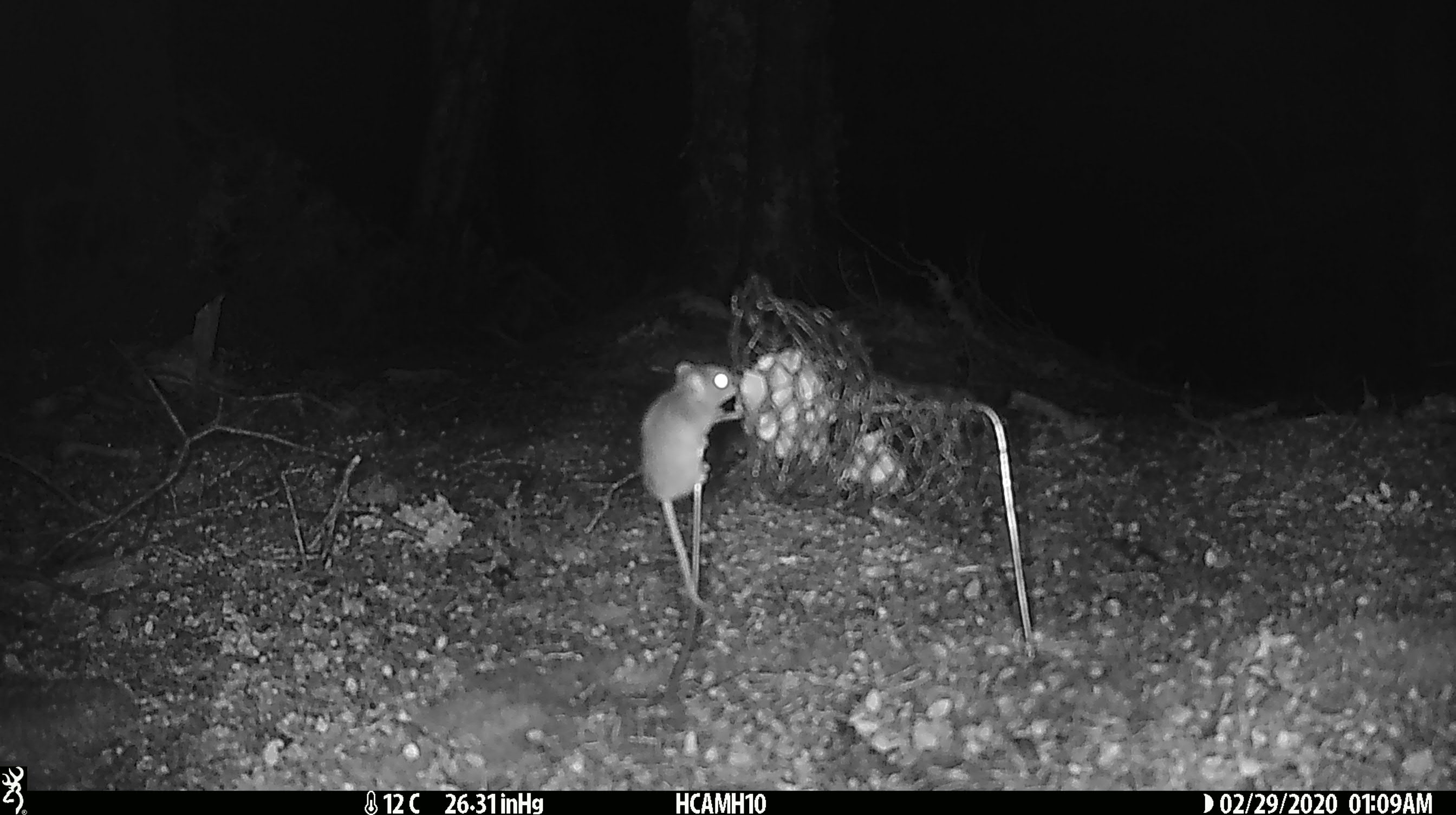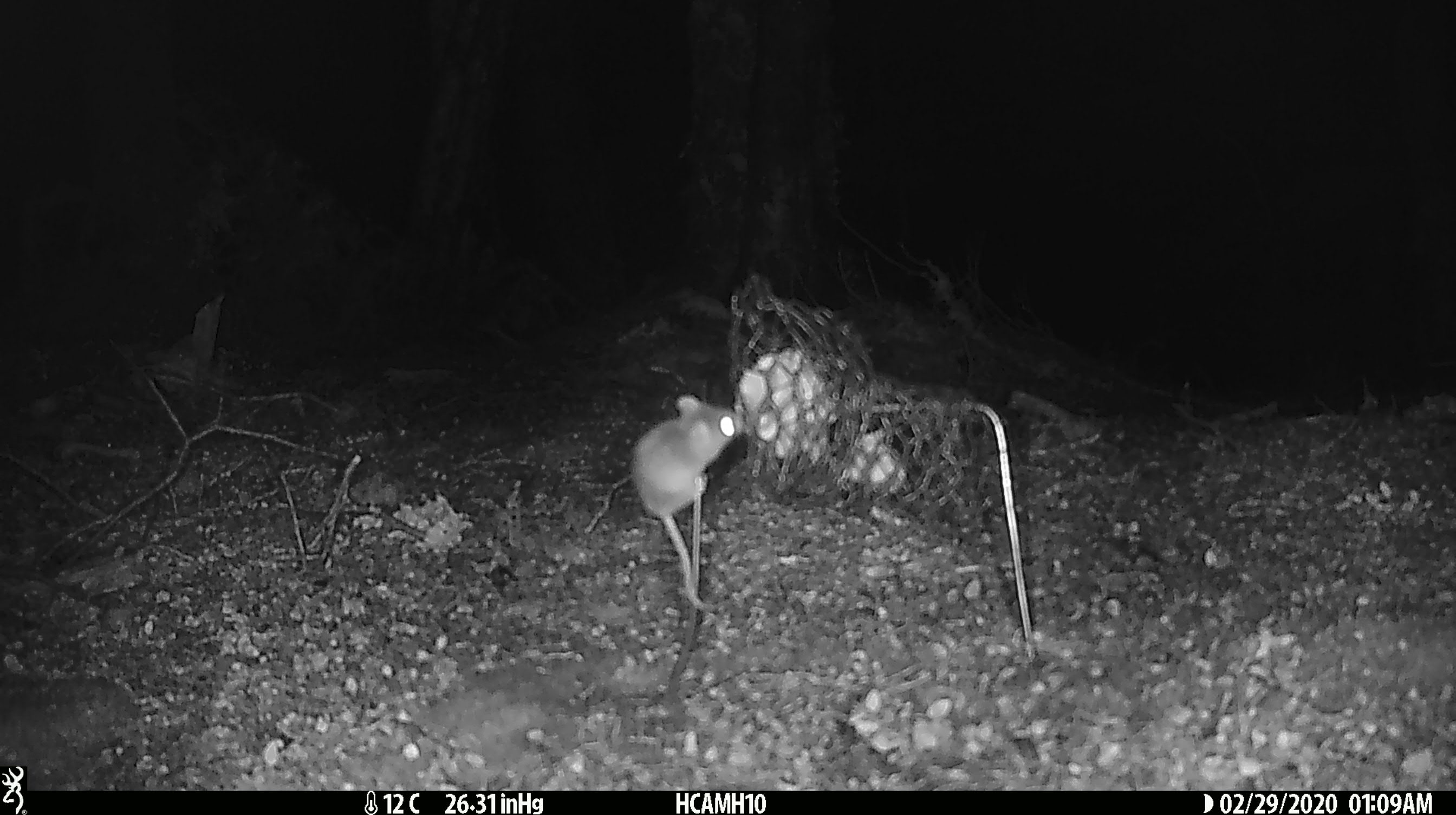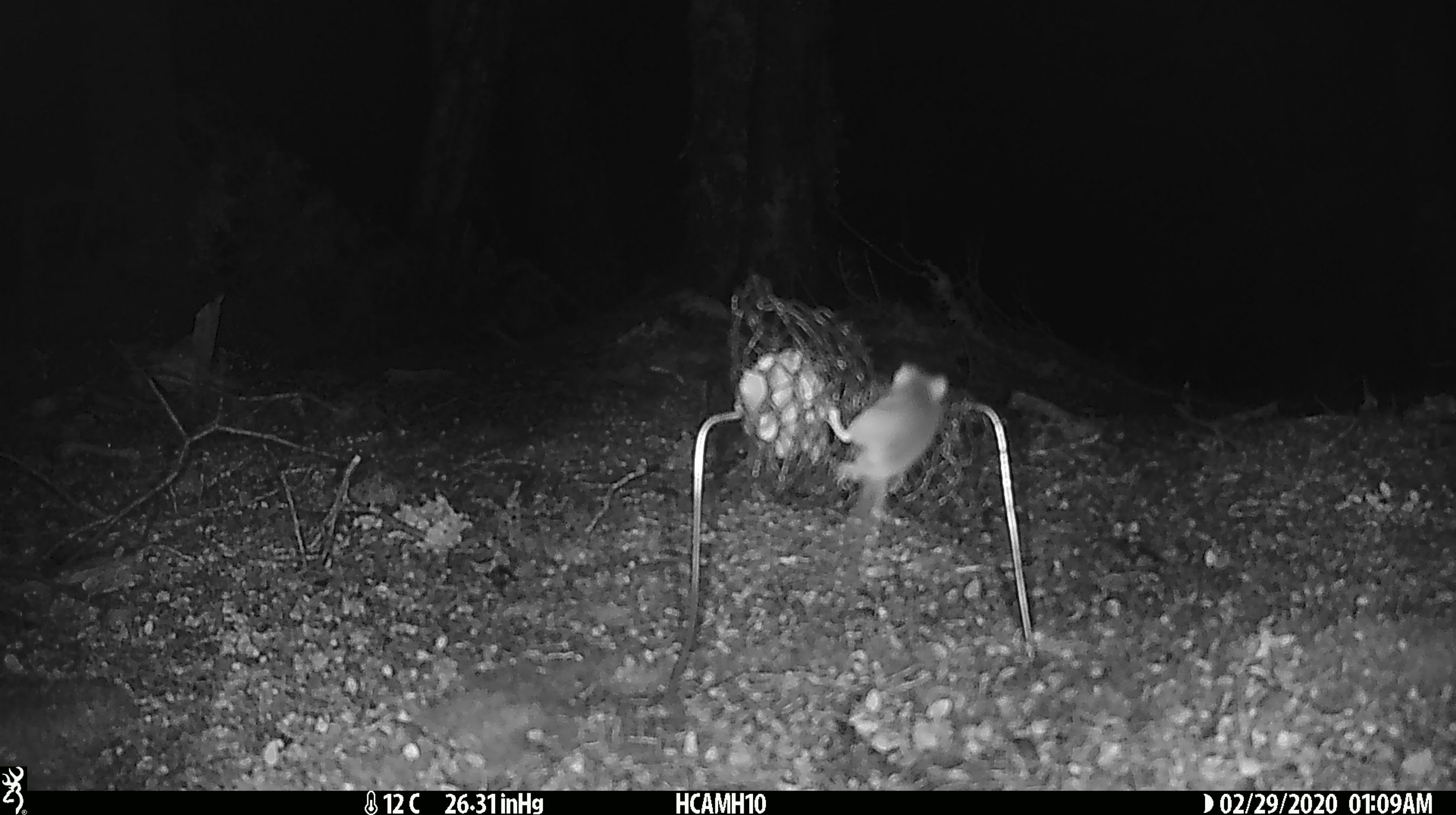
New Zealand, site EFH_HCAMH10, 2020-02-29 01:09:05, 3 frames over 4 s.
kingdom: Animalia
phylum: Chordata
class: Mammalia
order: Rodentia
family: Muridae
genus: Mus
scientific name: Mus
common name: mouse